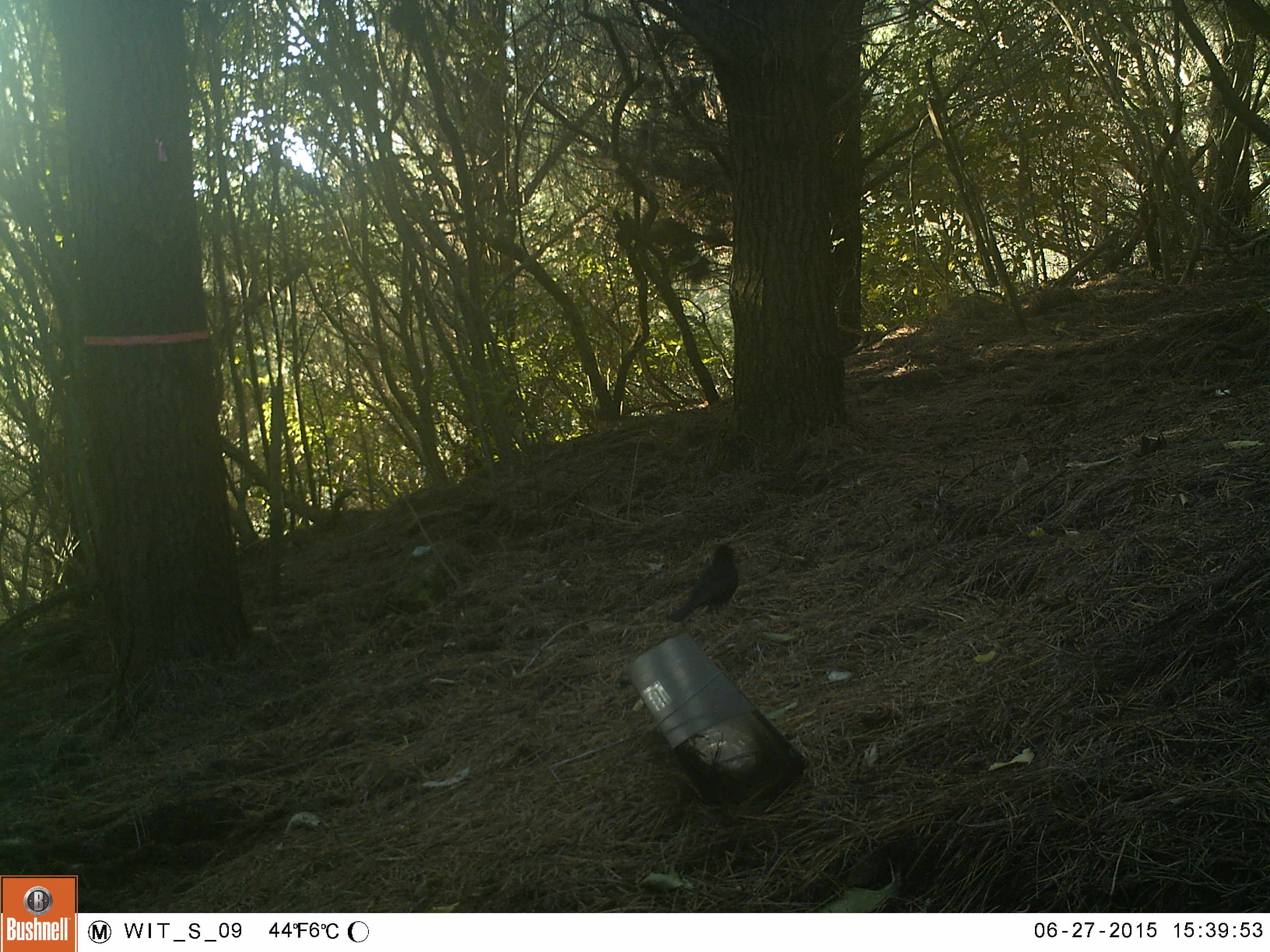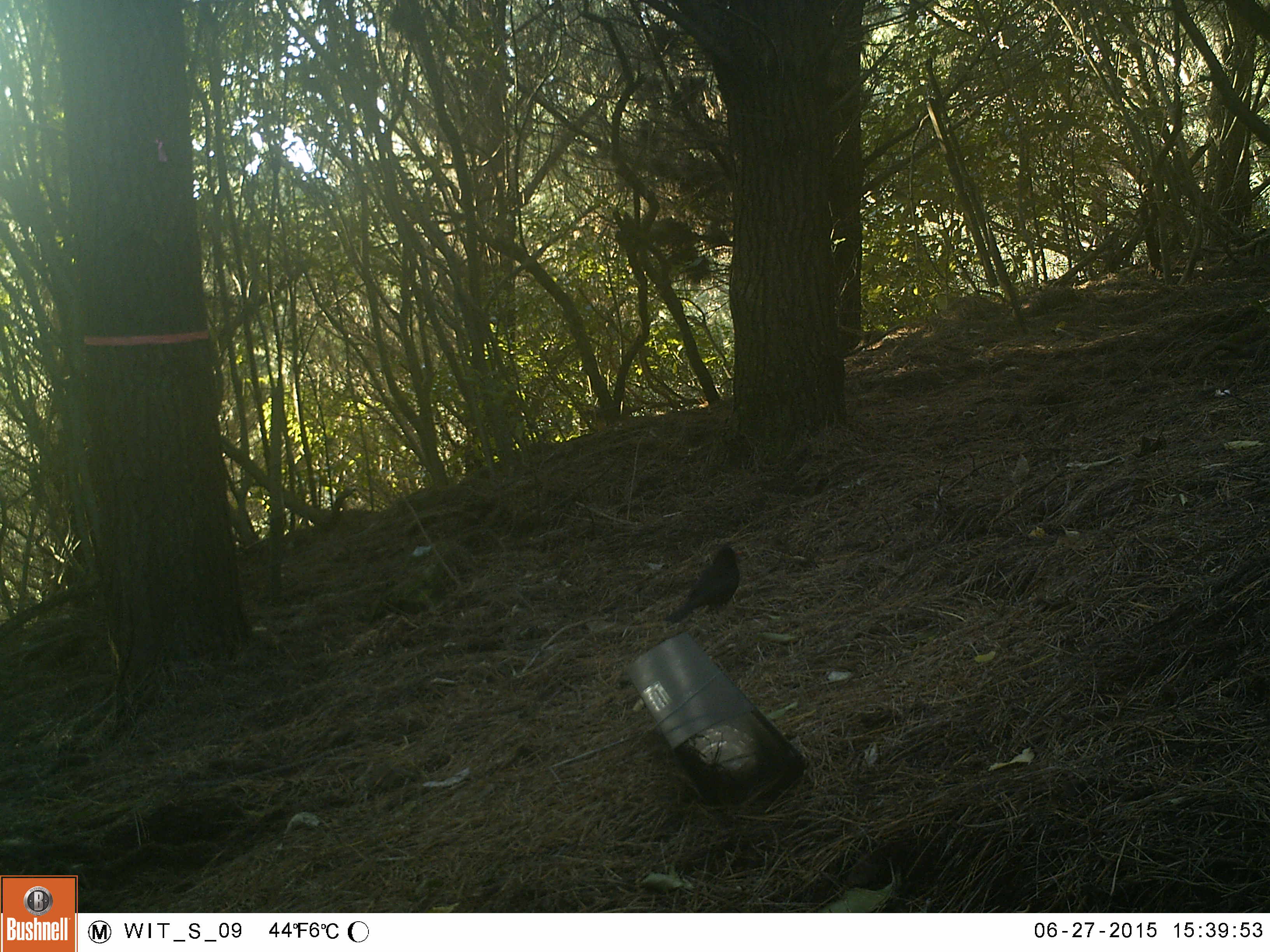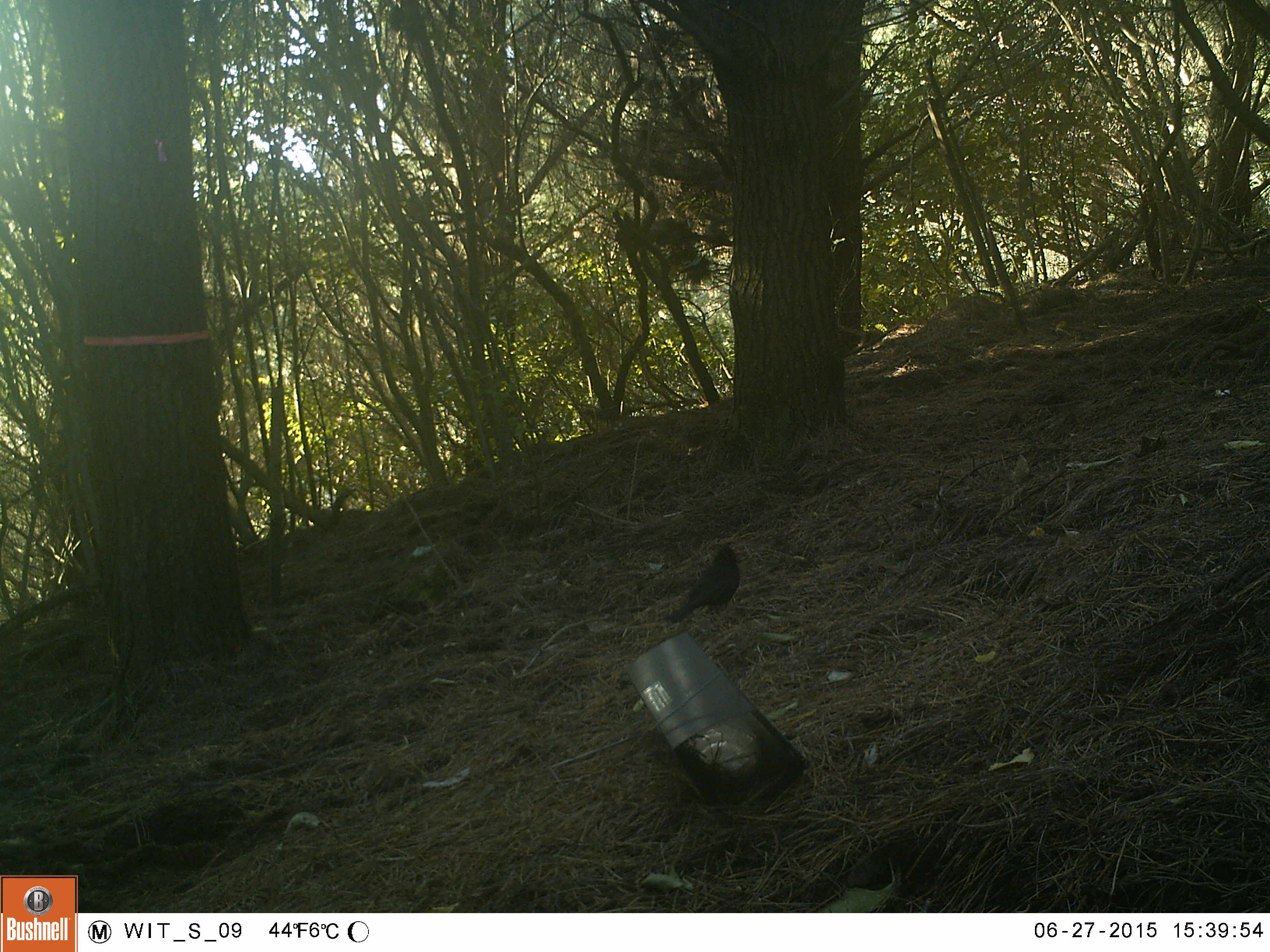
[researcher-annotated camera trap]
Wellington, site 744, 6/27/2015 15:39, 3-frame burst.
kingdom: Animalia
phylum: Chordata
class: Aves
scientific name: Aves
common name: bird